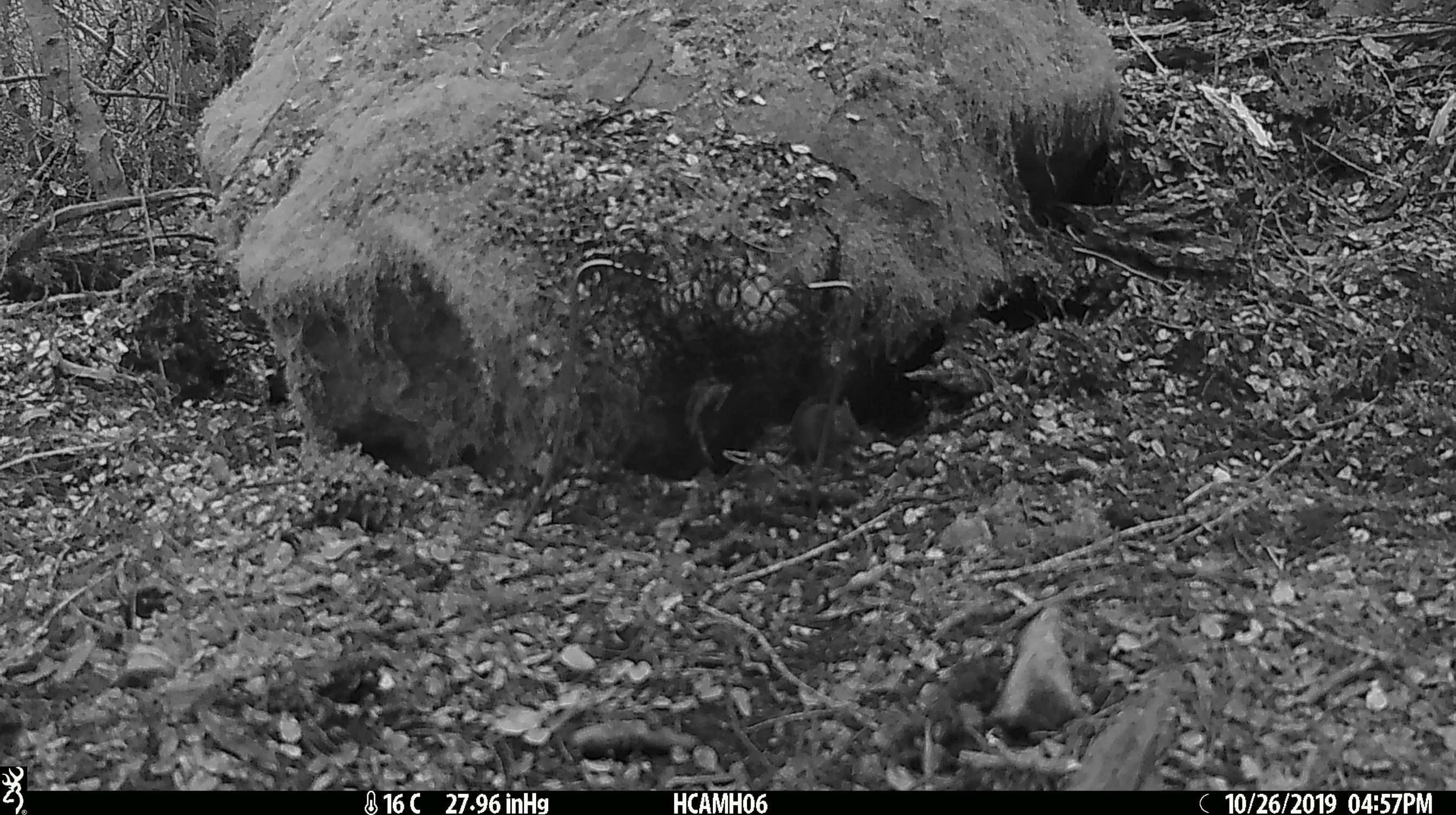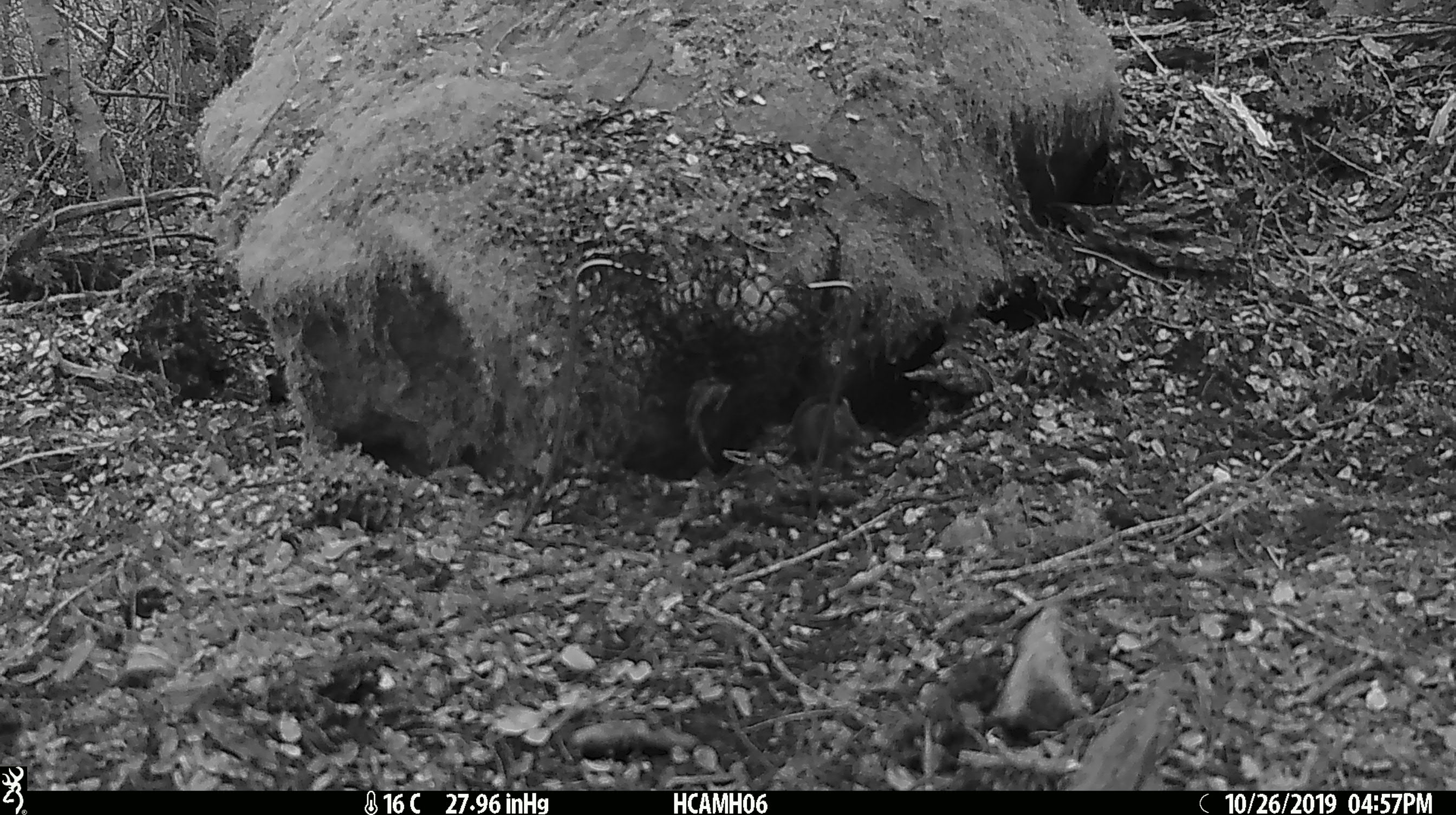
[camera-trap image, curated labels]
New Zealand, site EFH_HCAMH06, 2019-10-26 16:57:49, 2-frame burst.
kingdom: Animalia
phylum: Chordata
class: Mammalia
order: Rodentia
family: Muridae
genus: Mus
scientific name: Mus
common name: mouse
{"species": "mouse (Mus)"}